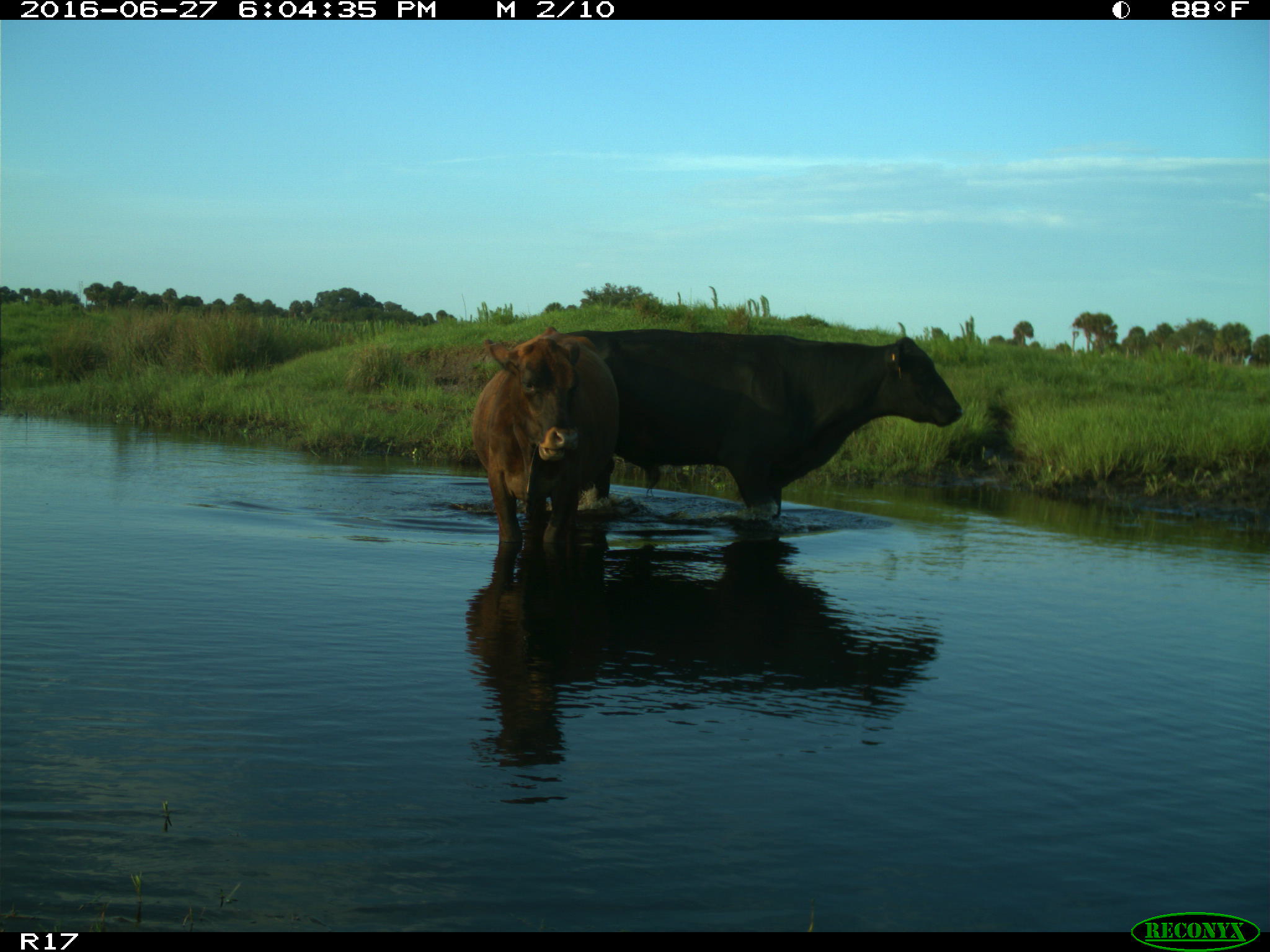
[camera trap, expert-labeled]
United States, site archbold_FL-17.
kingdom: Animalia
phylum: Chordata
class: Mammalia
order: Artiodactyla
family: Bovidae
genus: Bos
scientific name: Bos taurus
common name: domestic cow